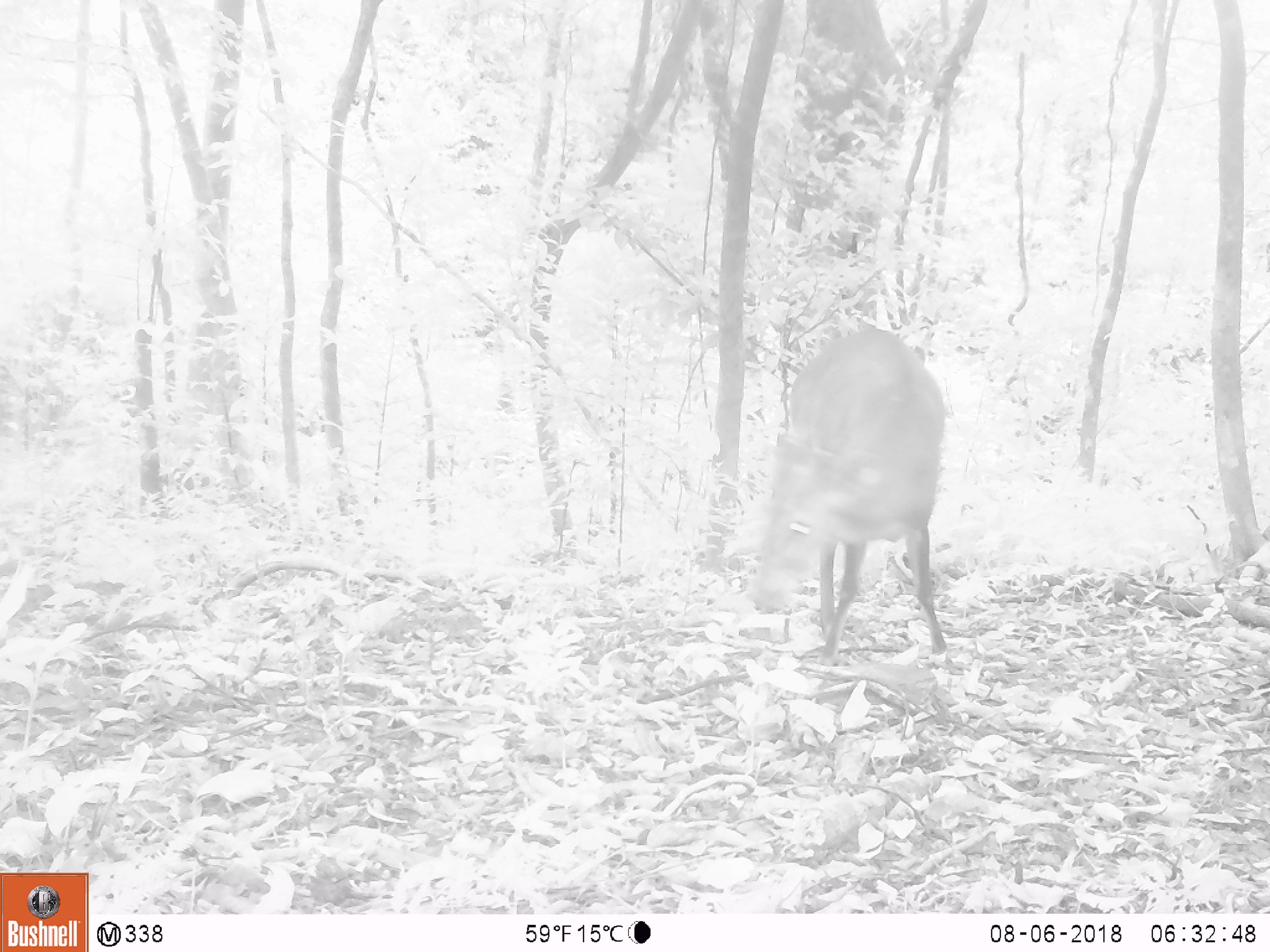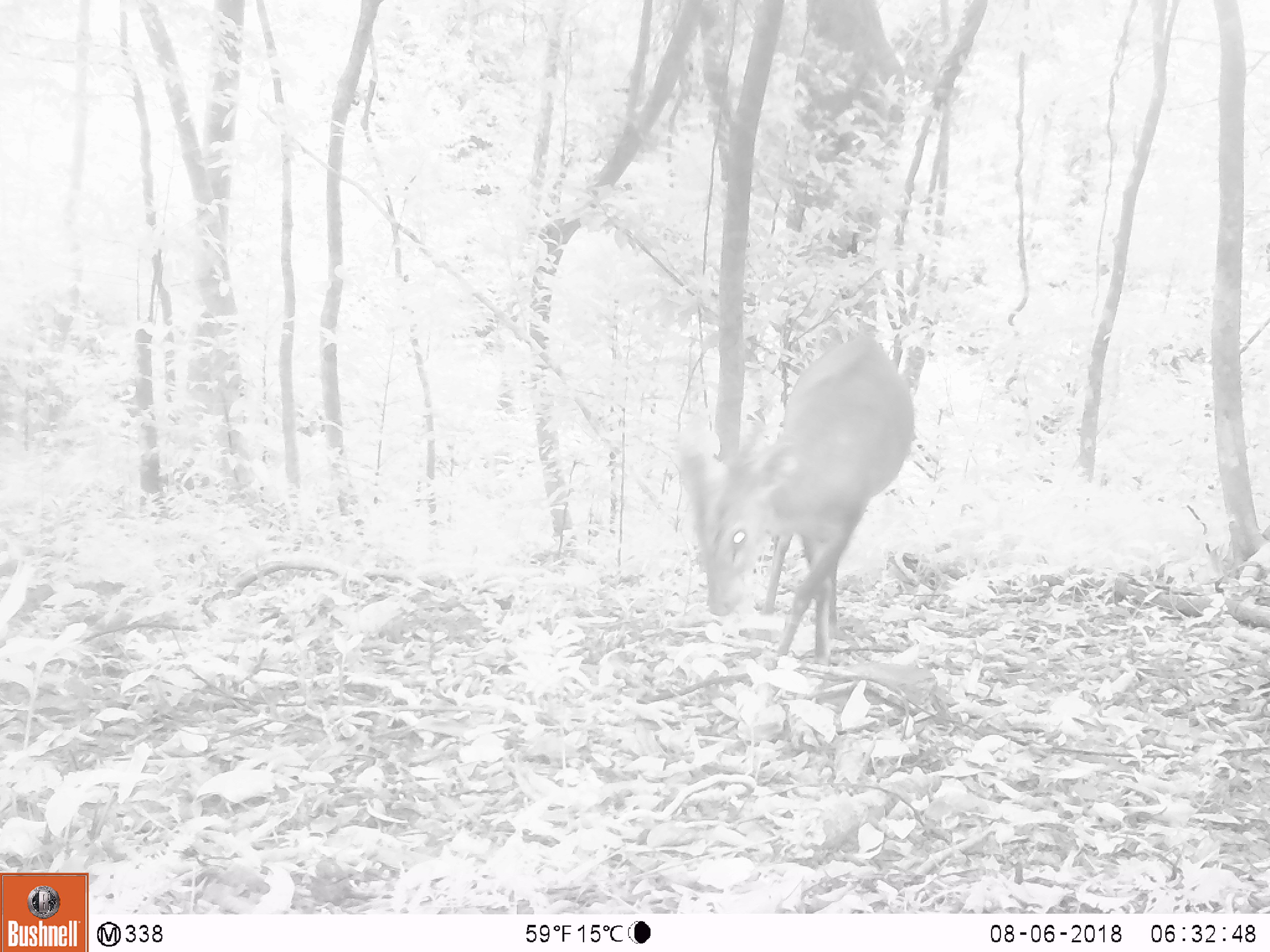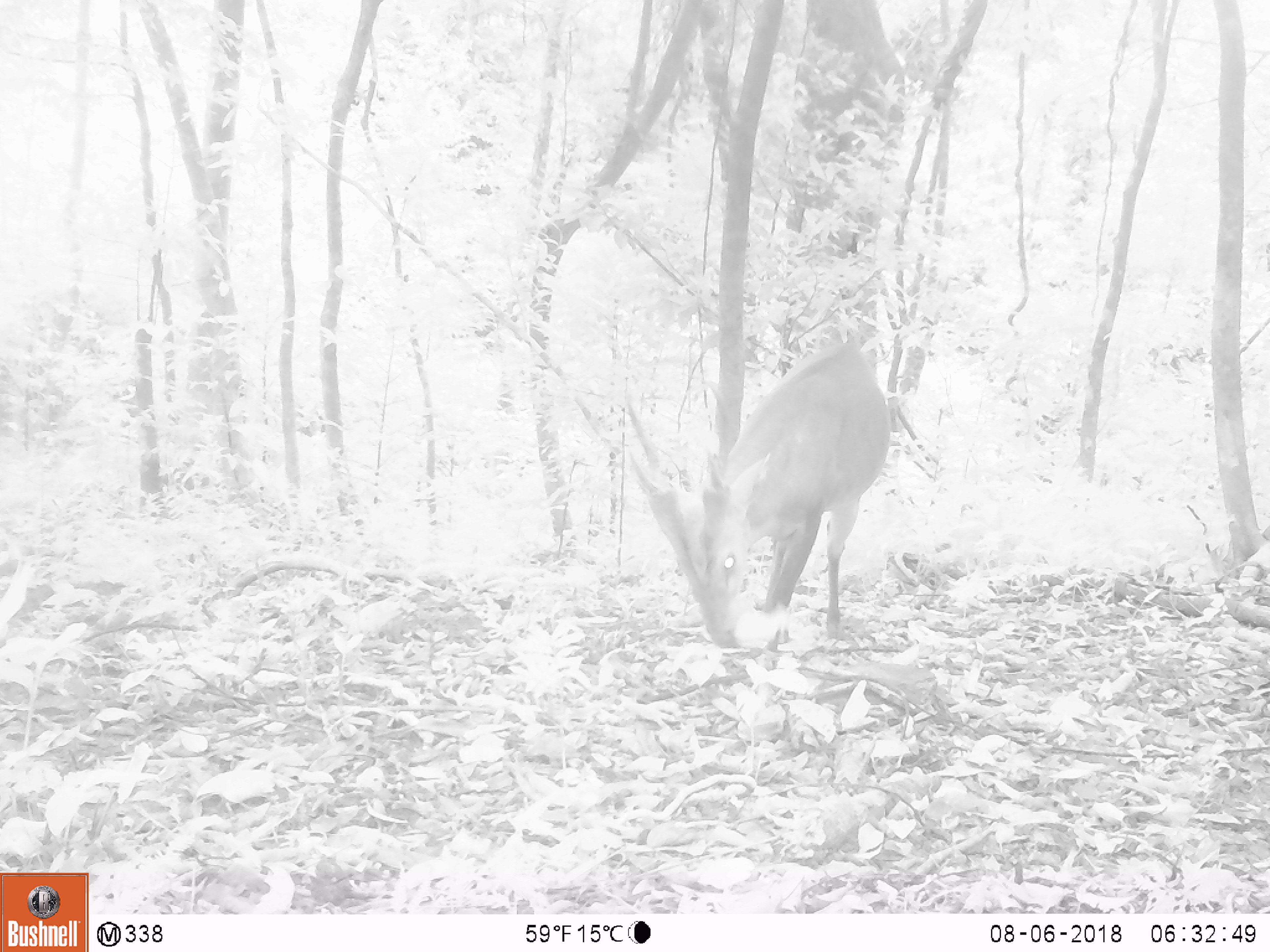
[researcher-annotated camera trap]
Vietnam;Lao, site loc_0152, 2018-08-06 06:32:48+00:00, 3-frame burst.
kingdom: Animalia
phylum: Chordata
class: Mammalia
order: Artiodactyla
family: Cervidae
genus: Muntiacus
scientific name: Muntiacus vuquangensis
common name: large-antlered muntjac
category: large antlered muntjac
Large antlered muntjac (large-antlered muntjac) (Muntiacus vuquangensis). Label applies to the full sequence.